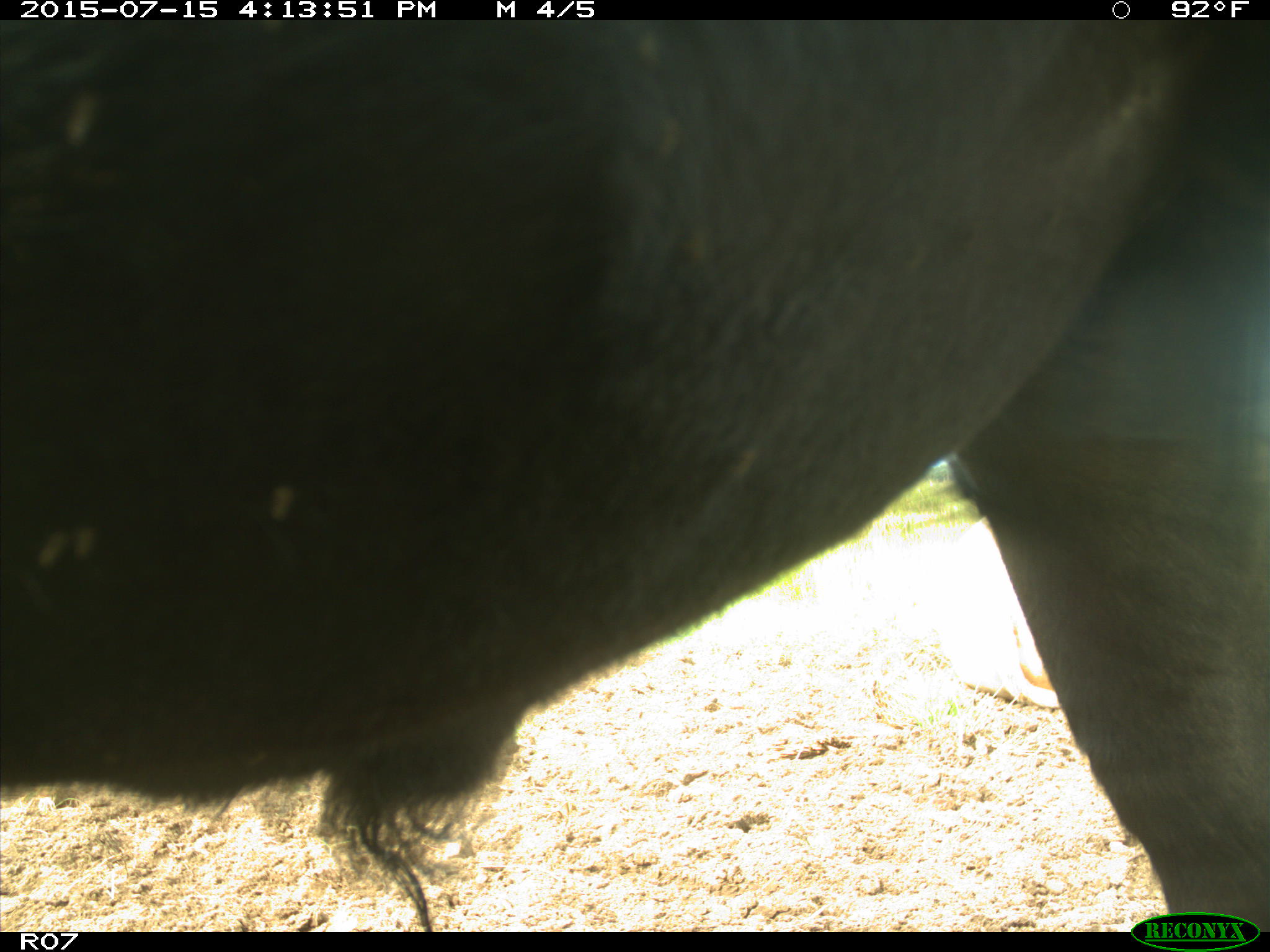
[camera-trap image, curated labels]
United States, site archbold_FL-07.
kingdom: Animalia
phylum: Chordata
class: Mammalia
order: Artiodactyla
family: Bovidae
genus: Bos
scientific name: Bos taurus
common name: domestic cow